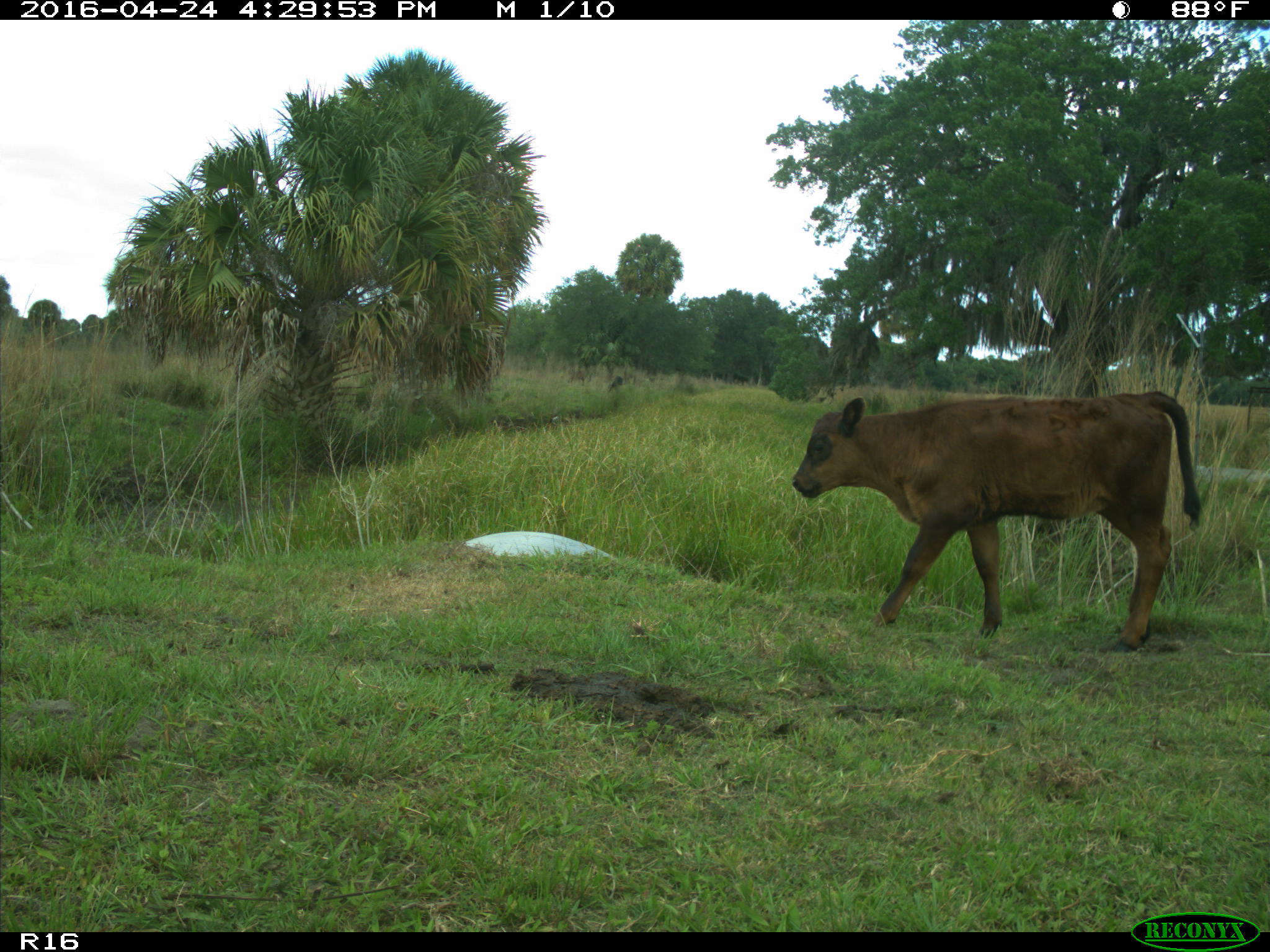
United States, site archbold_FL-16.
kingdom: Animalia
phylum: Chordata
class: Mammalia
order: Artiodactyla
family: Bovidae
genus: Bos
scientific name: Bos taurus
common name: domestic cow